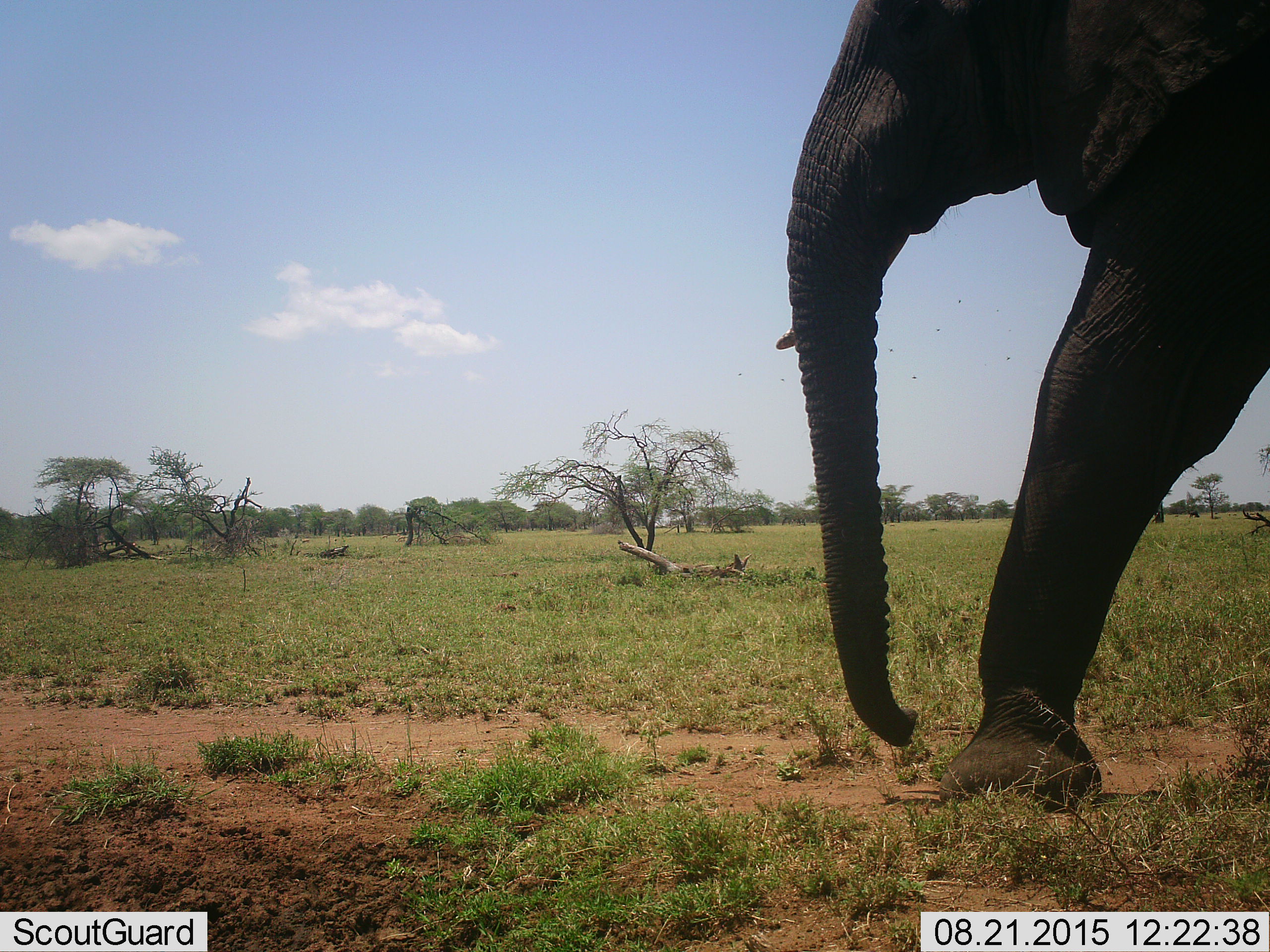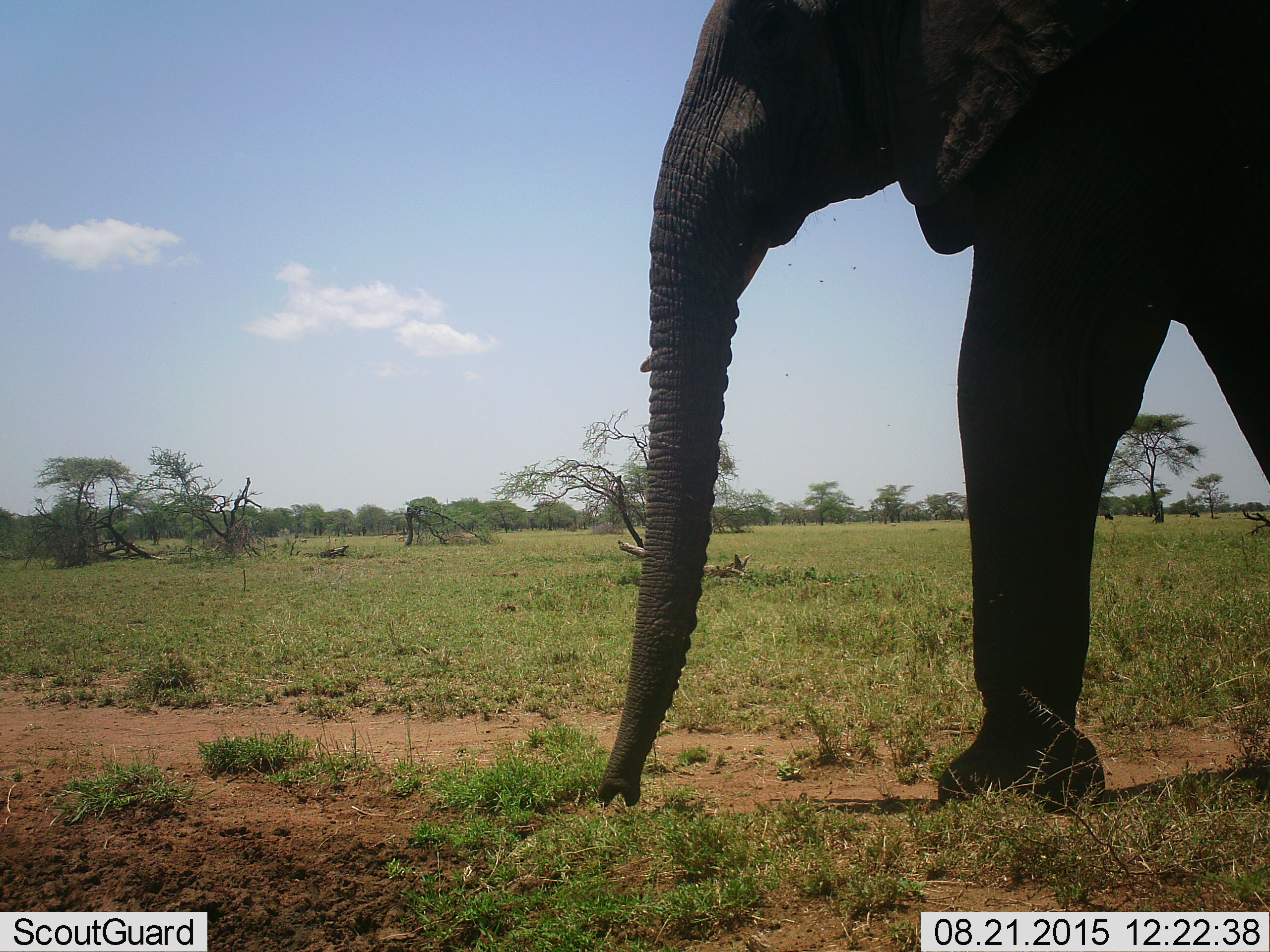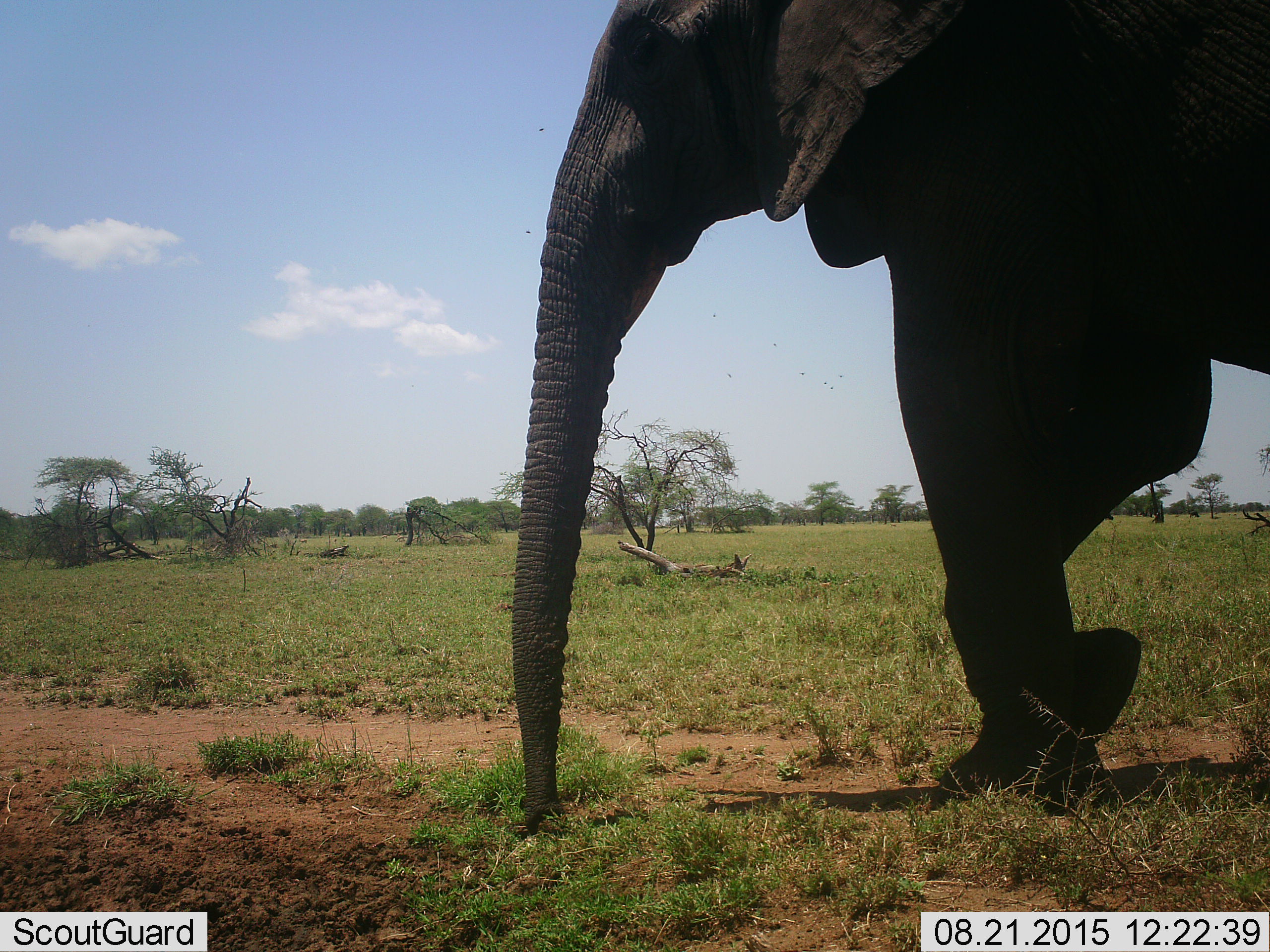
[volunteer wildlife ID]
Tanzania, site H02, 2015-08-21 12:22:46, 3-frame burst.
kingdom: Animalia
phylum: Chordata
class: Mammalia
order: Proboscidea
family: Elephantidae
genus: Loxodonta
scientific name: Loxodonta africana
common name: african bush elephant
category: elephant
Elephant (african bush elephant) (Loxodonta africana), count 1. Behavior (volunteer vote fractions): standing 0%, resting 0%, moving 100%, interacting 0%. Young present (vote fraction): 0%. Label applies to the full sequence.